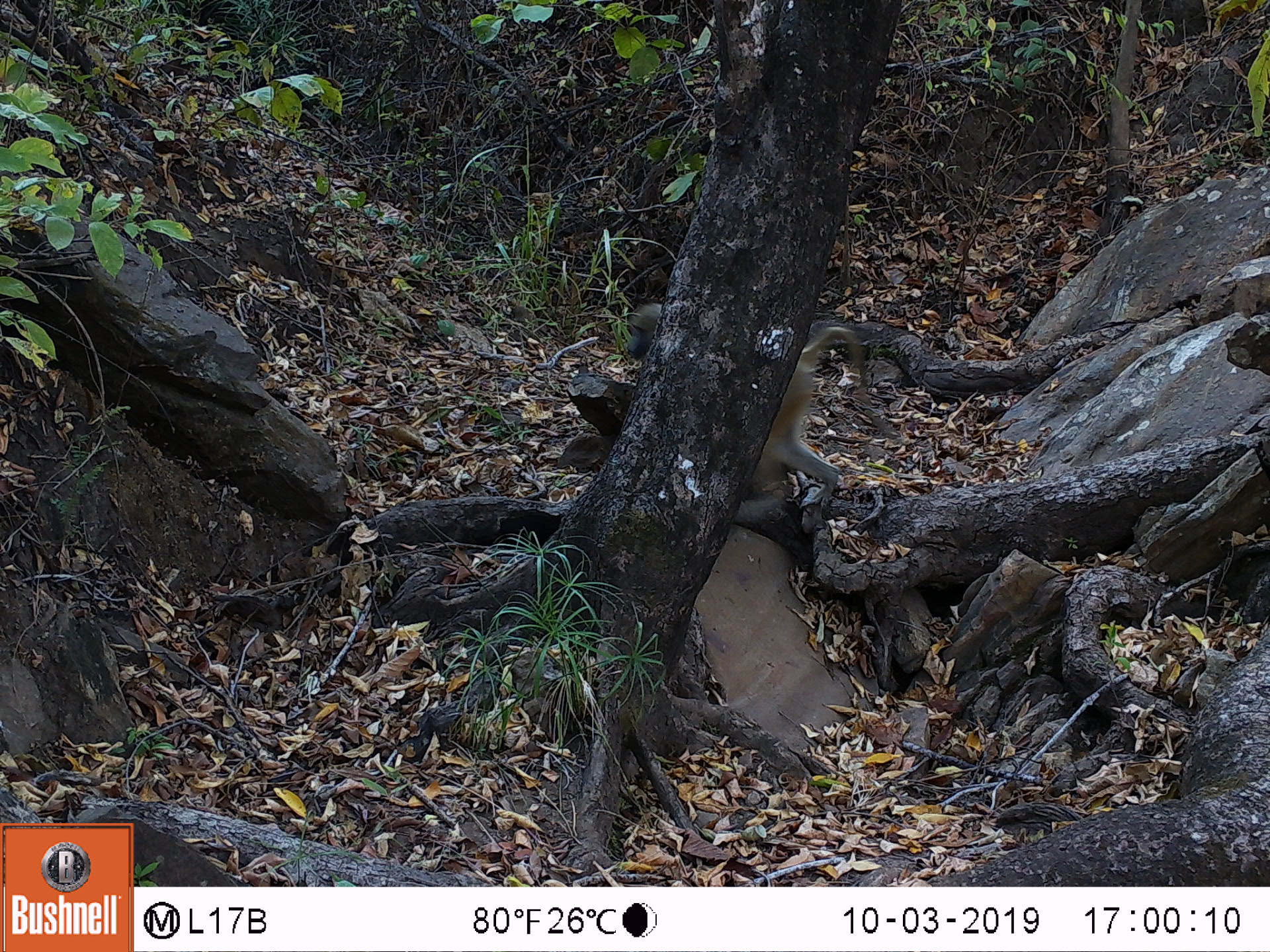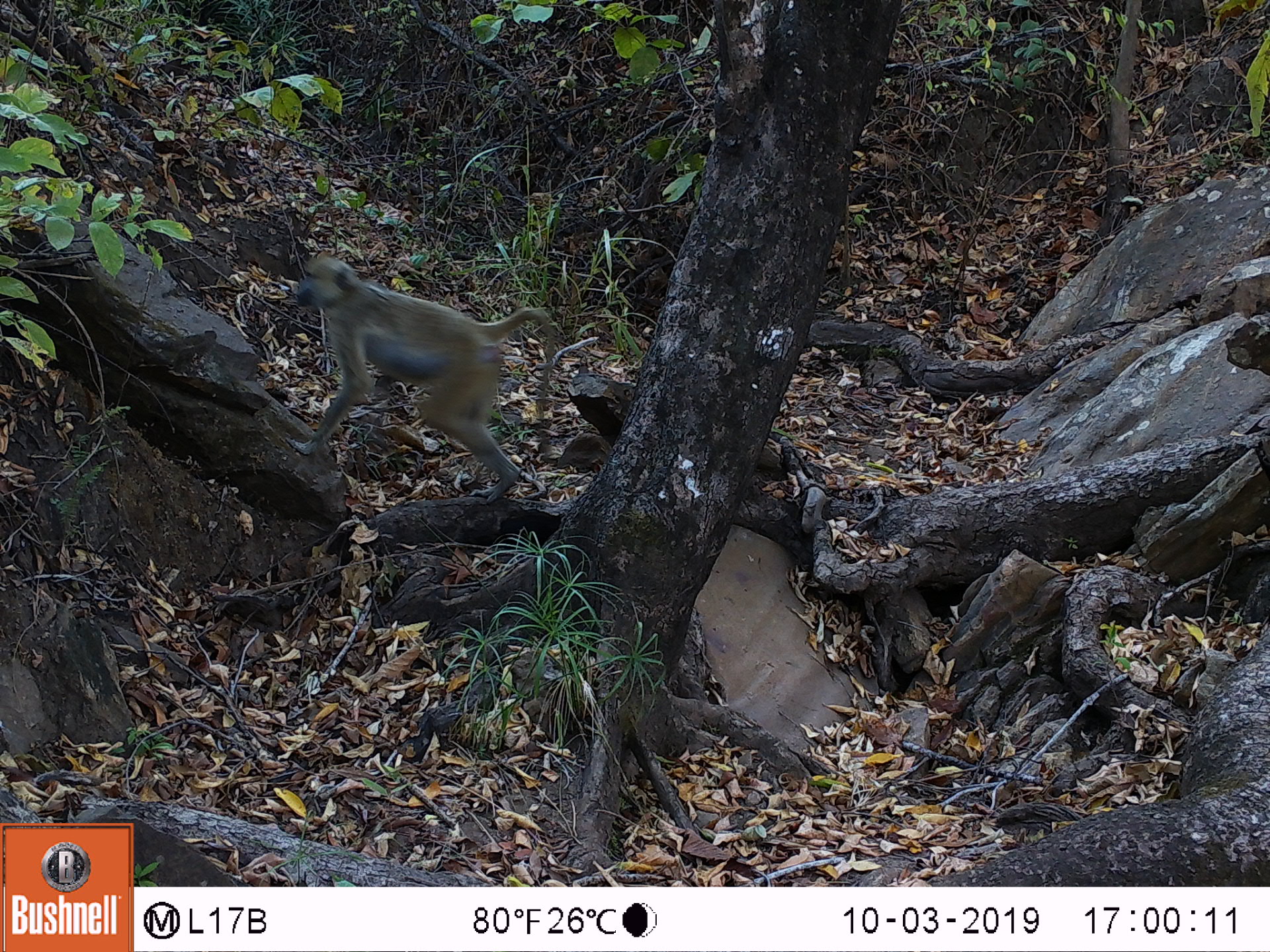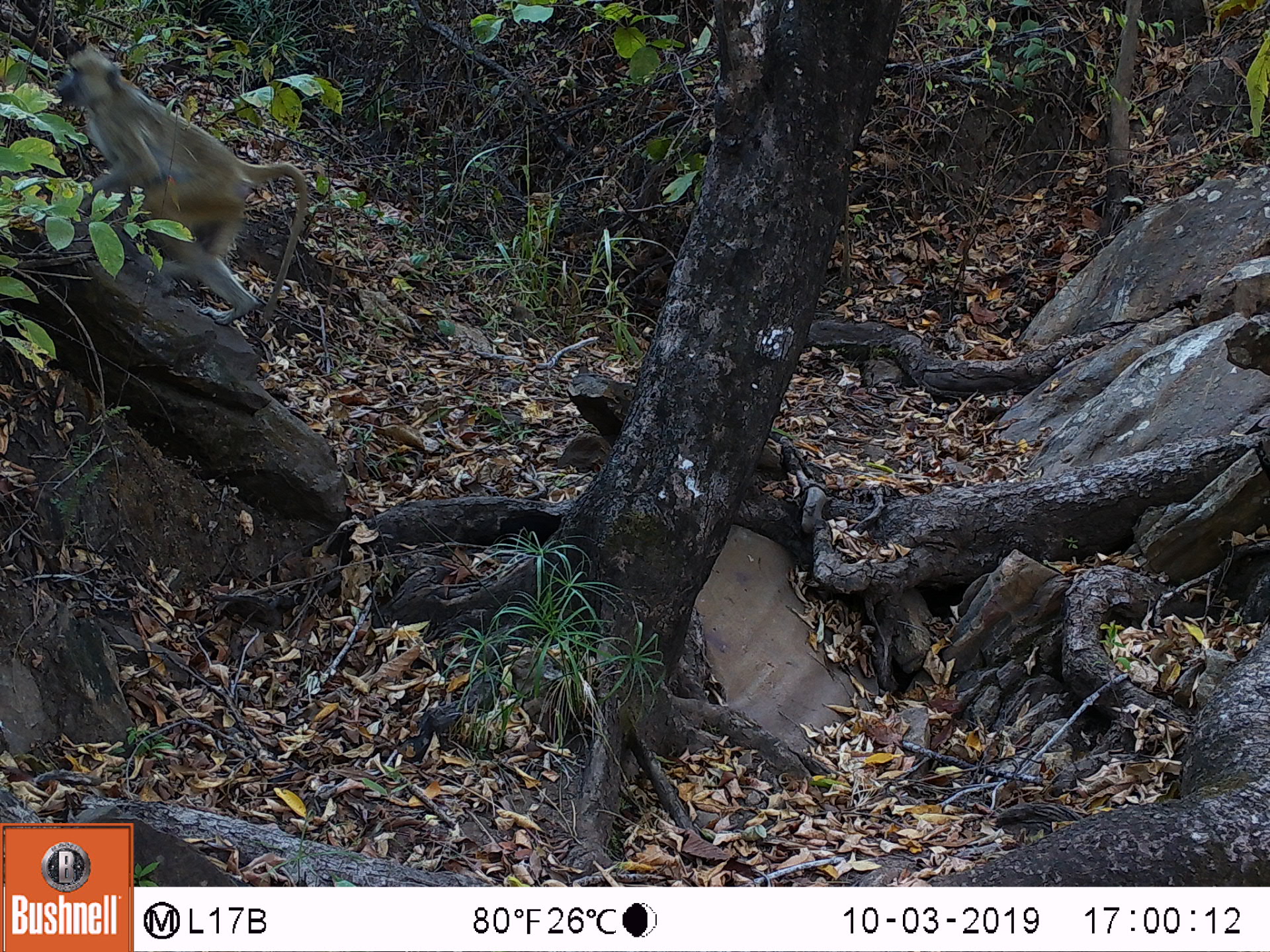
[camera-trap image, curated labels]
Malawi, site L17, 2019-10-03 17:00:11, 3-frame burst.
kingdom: Animalia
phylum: Chordata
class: Mammalia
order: Primates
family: Cercopithecidae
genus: Papio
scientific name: Papio cynocephalus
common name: yellow baboon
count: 1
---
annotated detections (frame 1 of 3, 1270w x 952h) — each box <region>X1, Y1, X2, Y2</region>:
yellow baboon: <region>744, 313, 878, 522</region>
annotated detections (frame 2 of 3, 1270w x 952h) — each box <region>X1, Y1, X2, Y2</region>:
yellow baboon: <region>285, 251, 558, 495</region>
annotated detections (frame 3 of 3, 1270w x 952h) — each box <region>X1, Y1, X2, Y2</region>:
yellow baboon: <region>54, 47, 305, 321</region>